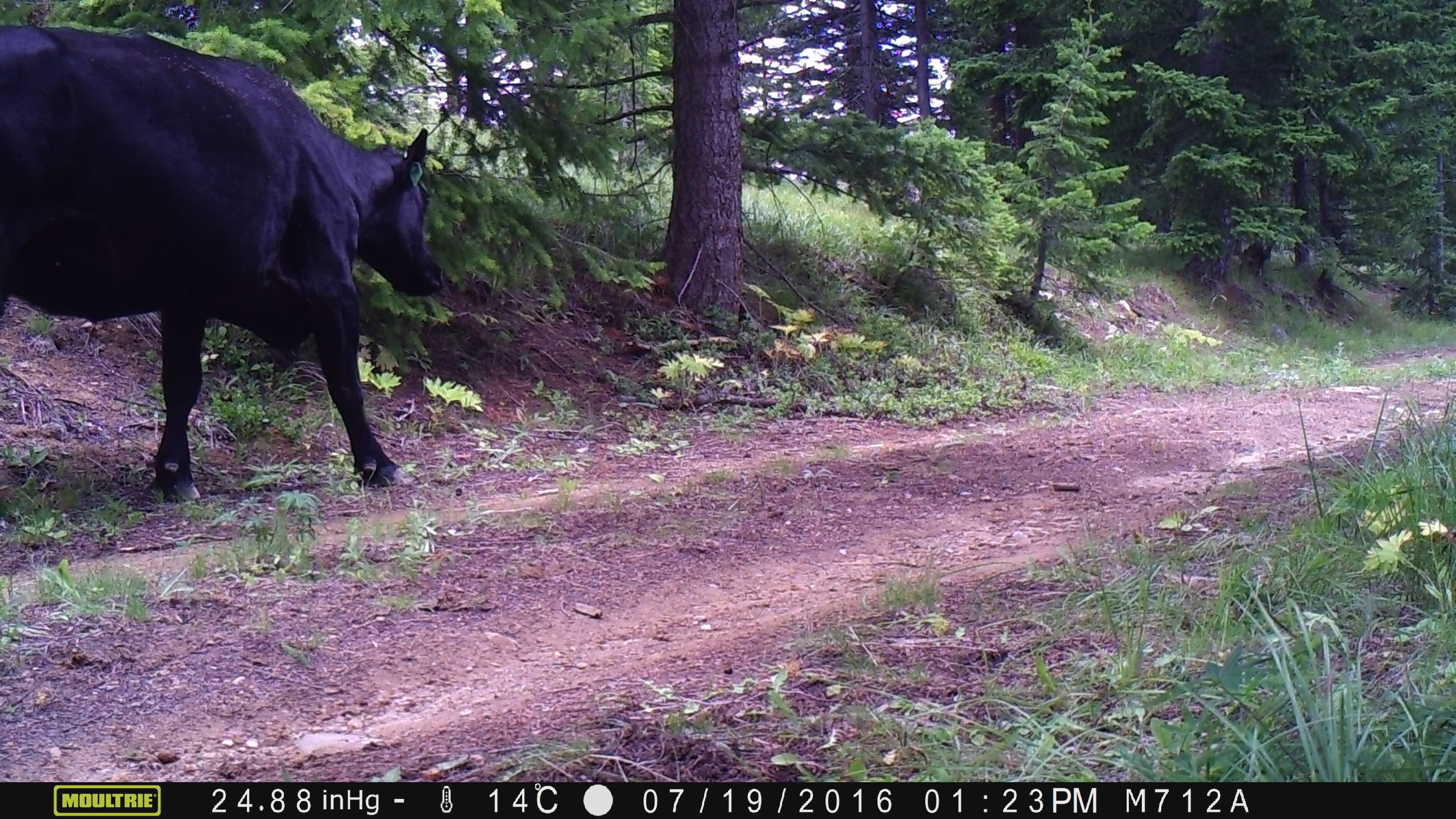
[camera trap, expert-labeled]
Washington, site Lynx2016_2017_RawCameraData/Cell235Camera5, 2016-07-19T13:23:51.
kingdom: Animalia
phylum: Chordata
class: Mammalia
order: Artiodactyla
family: Bovidae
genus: Bos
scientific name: Bos taurus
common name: domestic cattle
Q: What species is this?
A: Domestic cattle (Bos taurus).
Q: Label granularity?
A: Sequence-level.